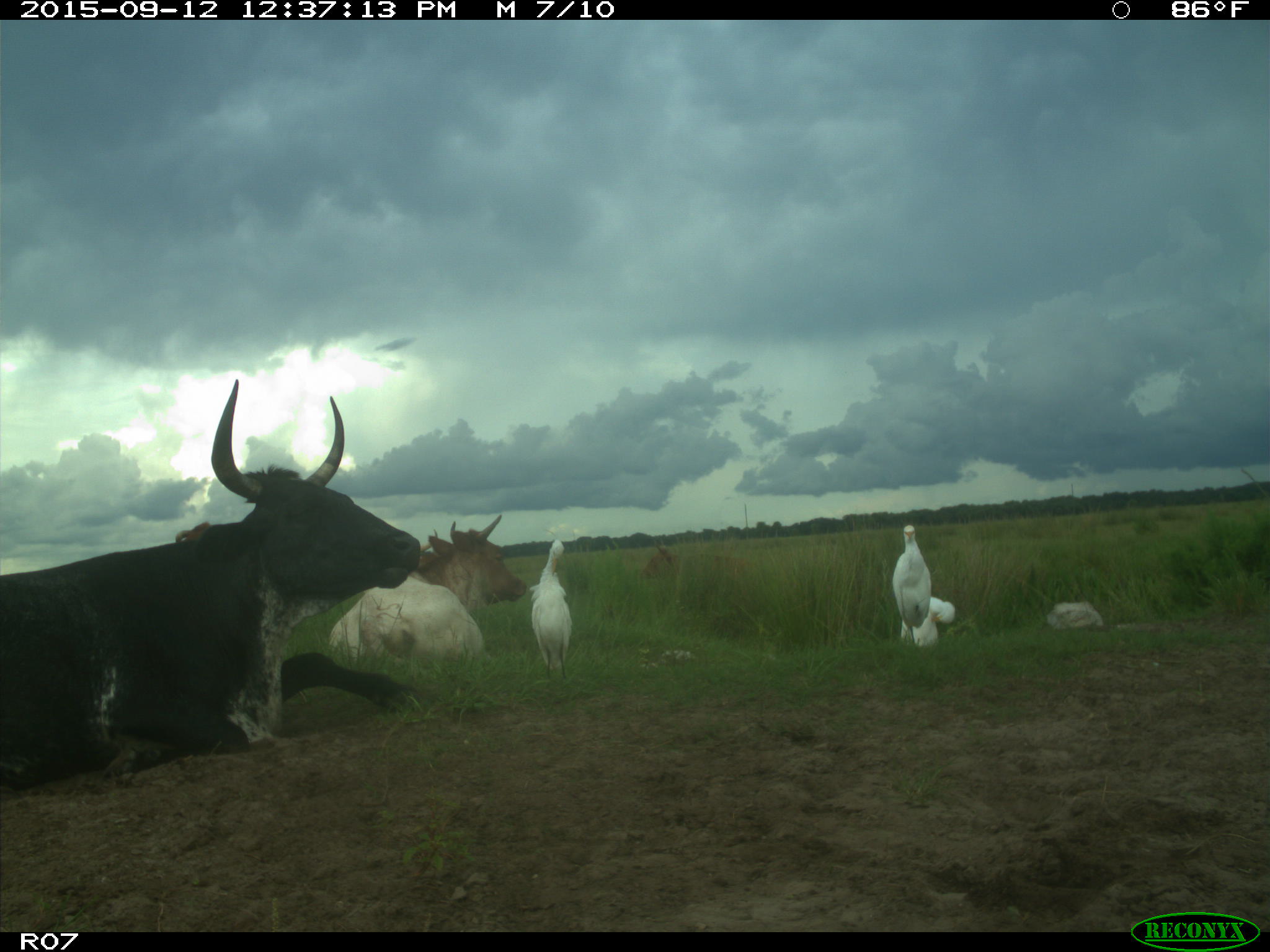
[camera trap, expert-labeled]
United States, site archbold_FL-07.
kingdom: Animalia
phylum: Chordata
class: Mammalia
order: Artiodactyla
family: Bovidae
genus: Bos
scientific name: Bos taurus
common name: domestic cow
Bos taurus (domestic cow).